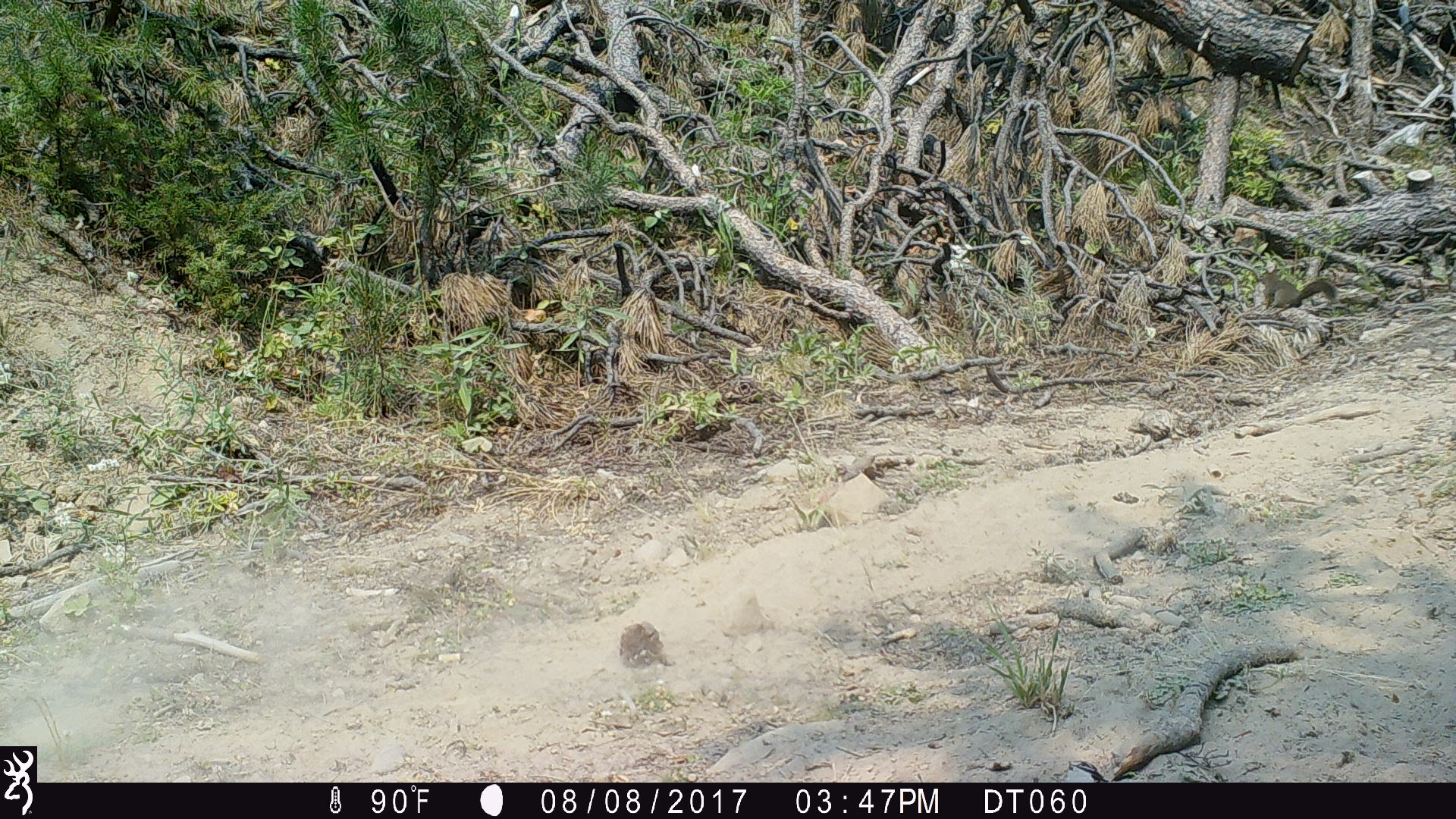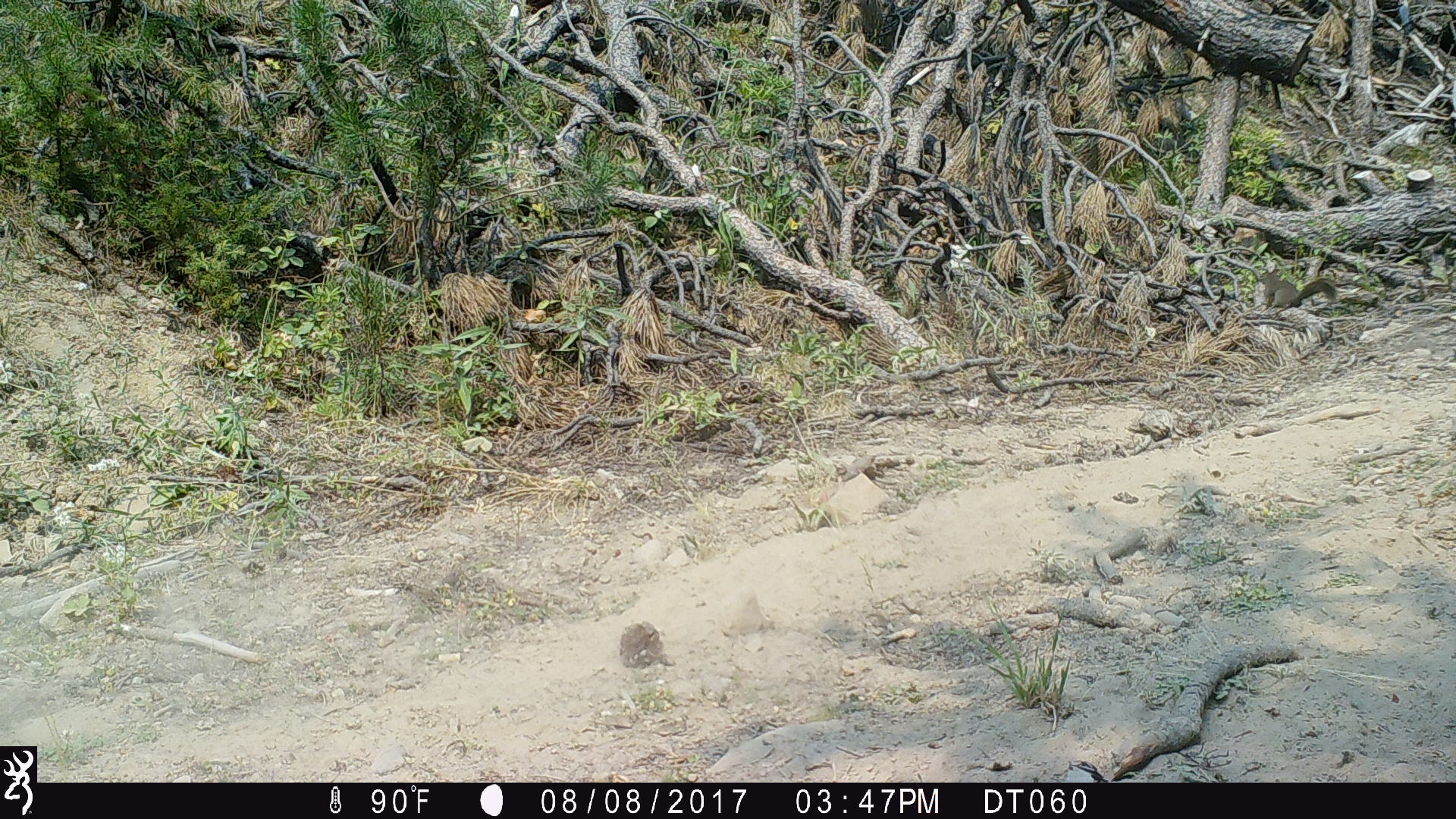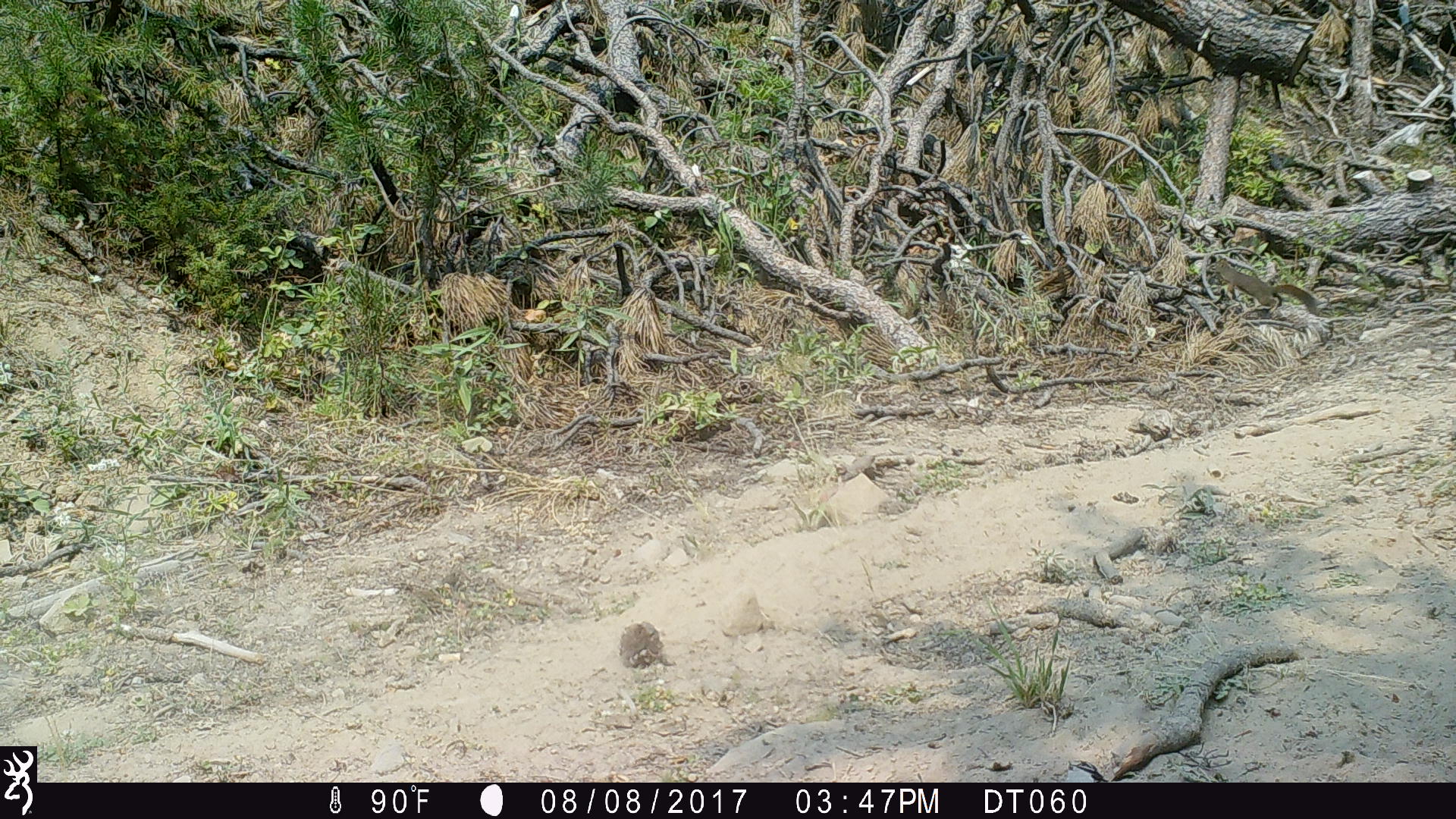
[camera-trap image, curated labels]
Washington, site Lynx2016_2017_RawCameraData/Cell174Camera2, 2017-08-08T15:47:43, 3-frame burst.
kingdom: Animalia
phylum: Chordata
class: Mammalia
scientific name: Mammalia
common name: small mammal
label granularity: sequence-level